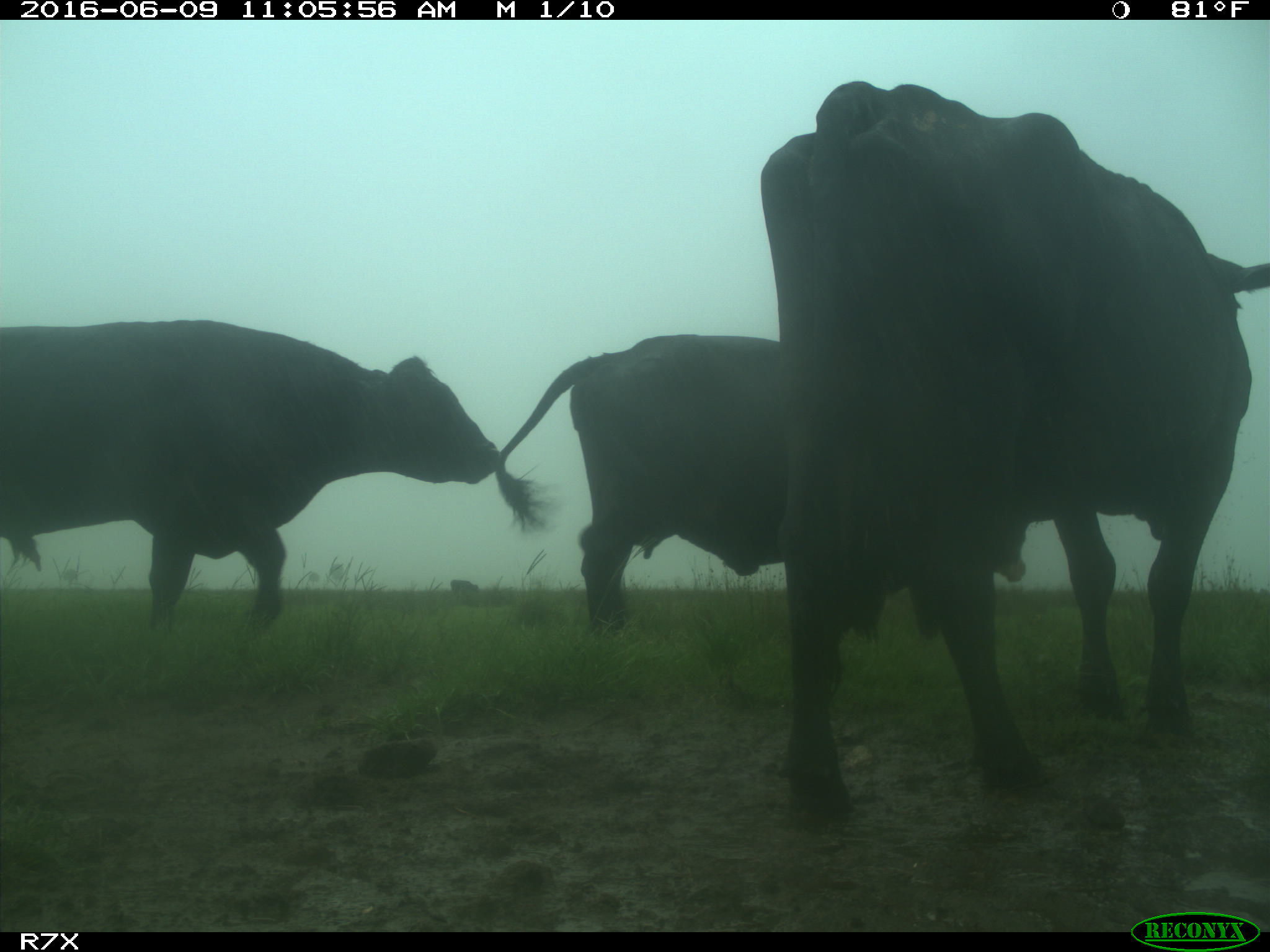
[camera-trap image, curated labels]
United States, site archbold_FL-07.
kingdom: Animalia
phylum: Chordata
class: Mammalia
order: Artiodactyla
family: Bovidae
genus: Bos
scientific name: Bos taurus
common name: domestic cow